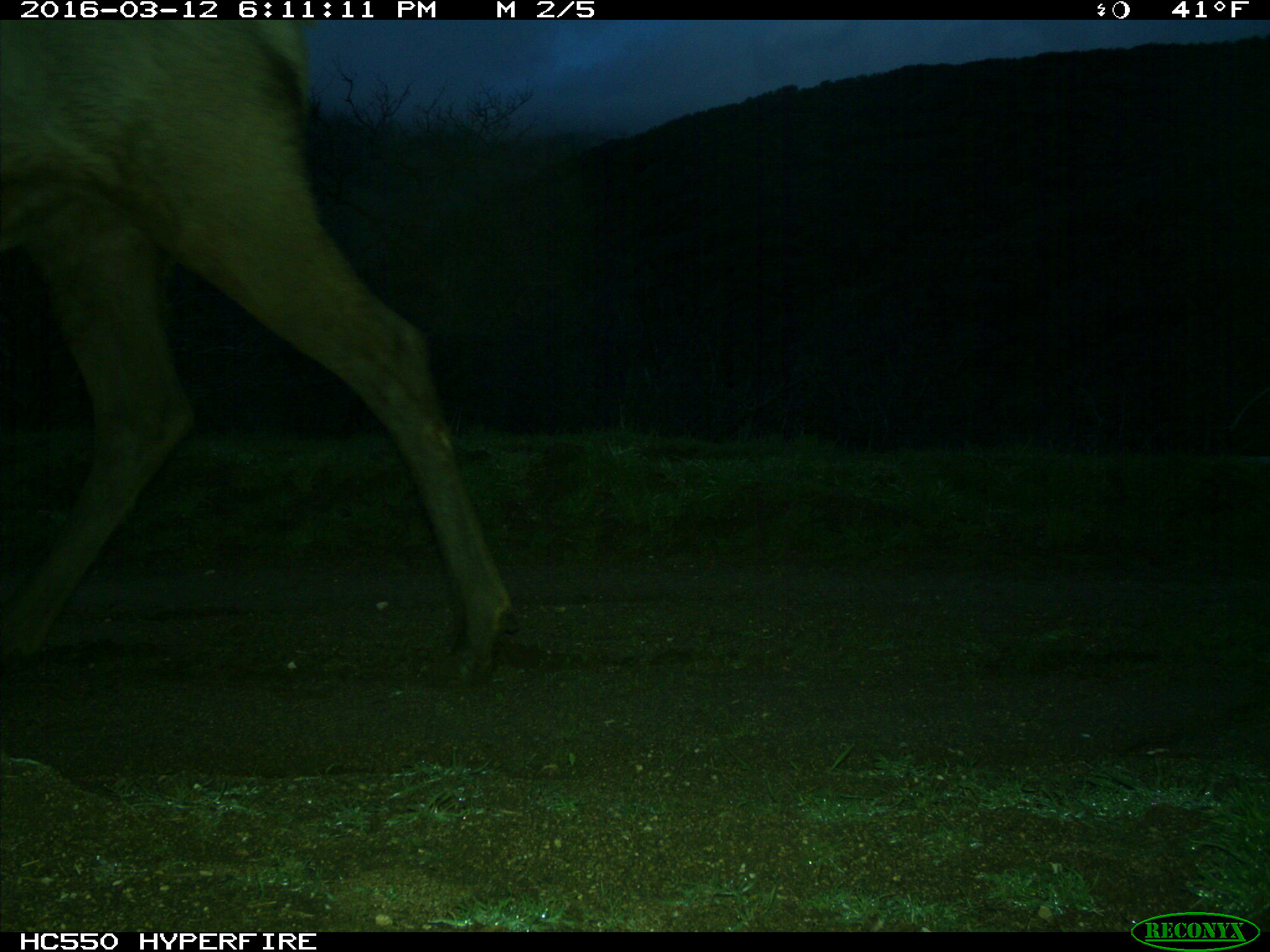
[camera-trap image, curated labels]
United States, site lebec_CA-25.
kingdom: Animalia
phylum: Chordata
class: Mammalia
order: Artiodactyla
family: Cervidae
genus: Cervus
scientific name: Cervus canadensis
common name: elk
Cervus canadensis (elk).